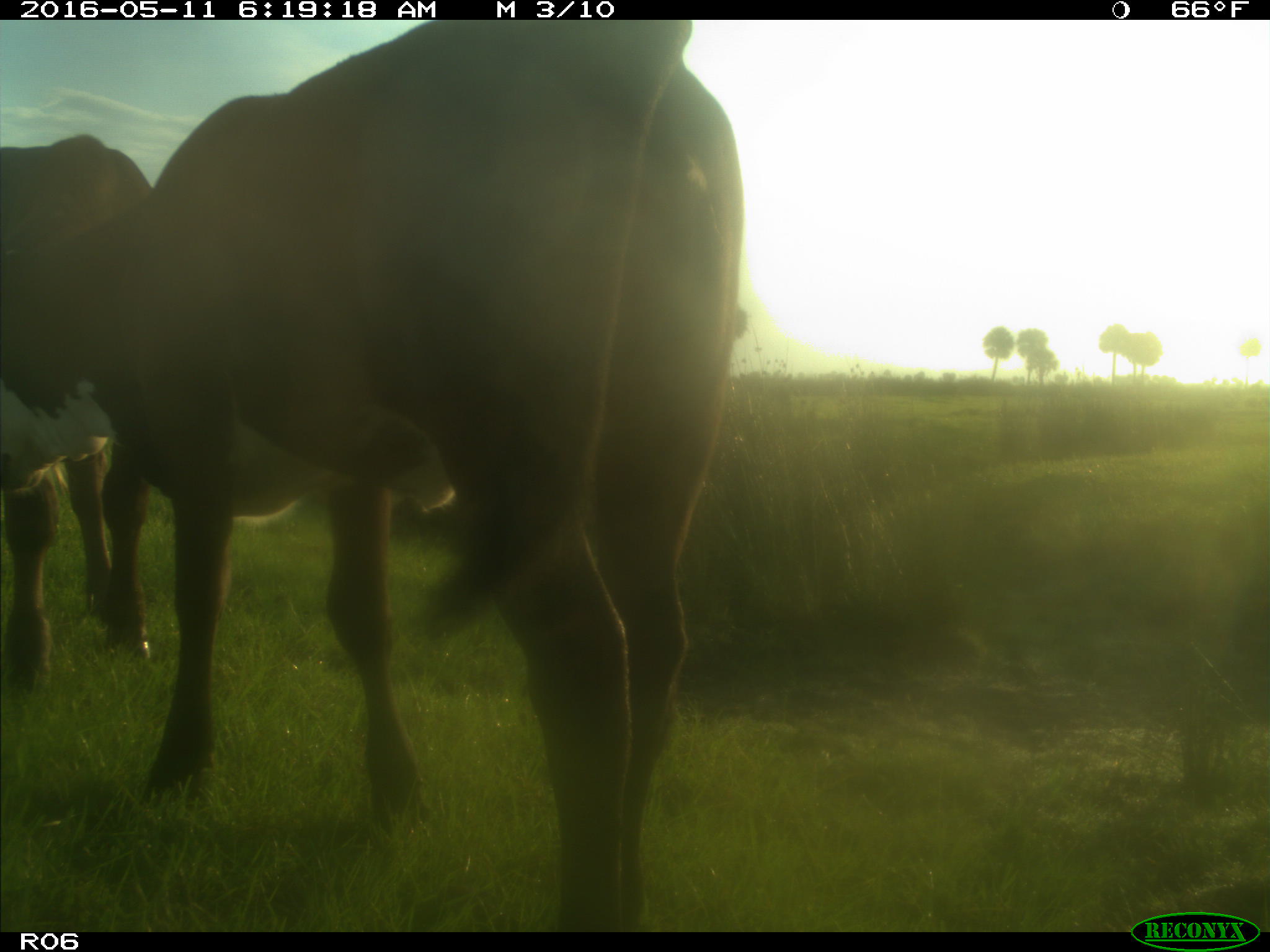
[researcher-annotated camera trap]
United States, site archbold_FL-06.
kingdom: Animalia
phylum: Chordata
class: Mammalia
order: Artiodactyla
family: Bovidae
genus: Bos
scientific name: Bos taurus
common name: domestic cow